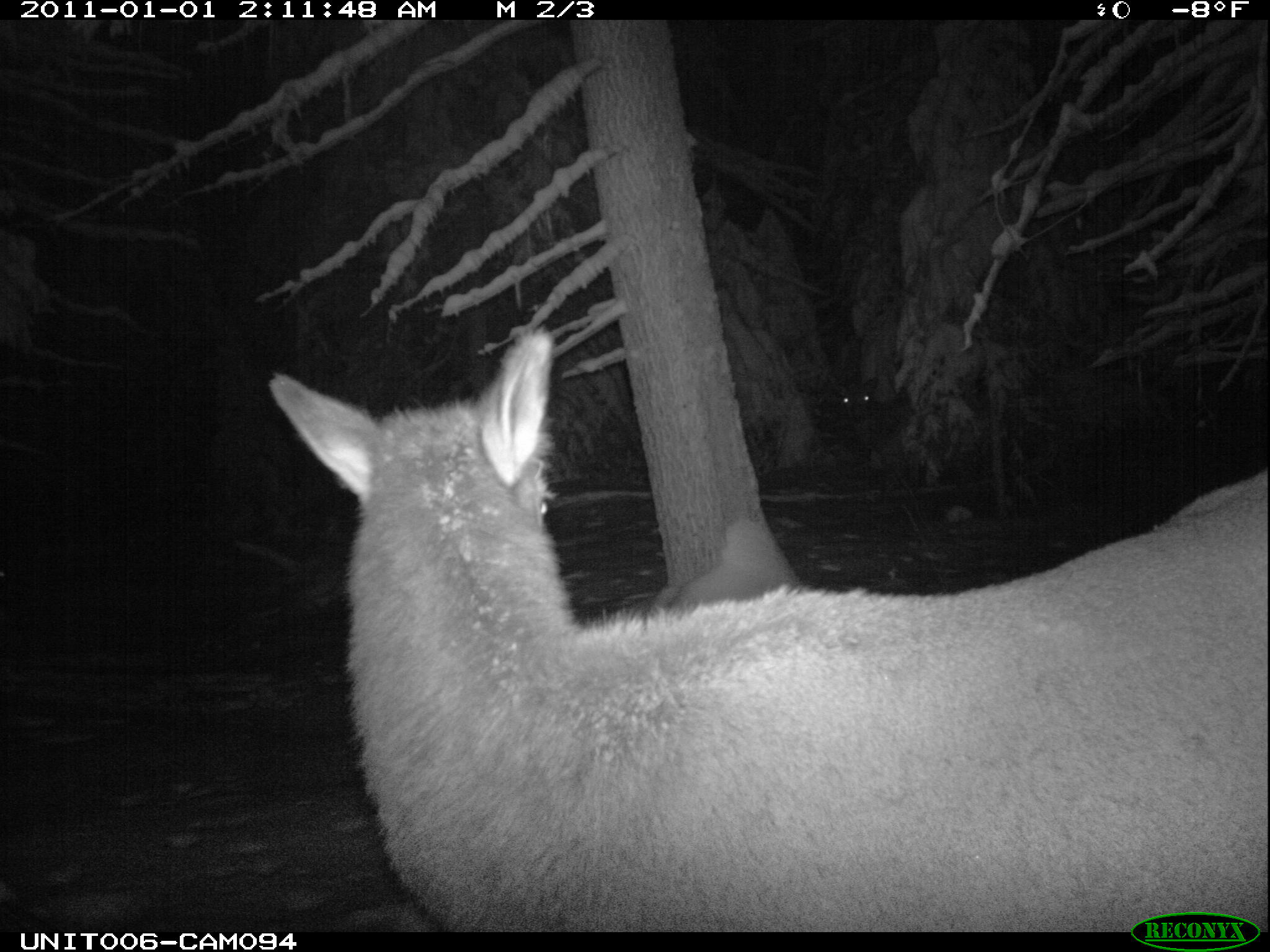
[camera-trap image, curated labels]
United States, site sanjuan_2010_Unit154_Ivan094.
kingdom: Animalia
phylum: Chordata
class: Mammalia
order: Artiodactyla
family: Cervidae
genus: Cervus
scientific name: Cervus elaphus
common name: red deer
Cervus elaphus (red deer).